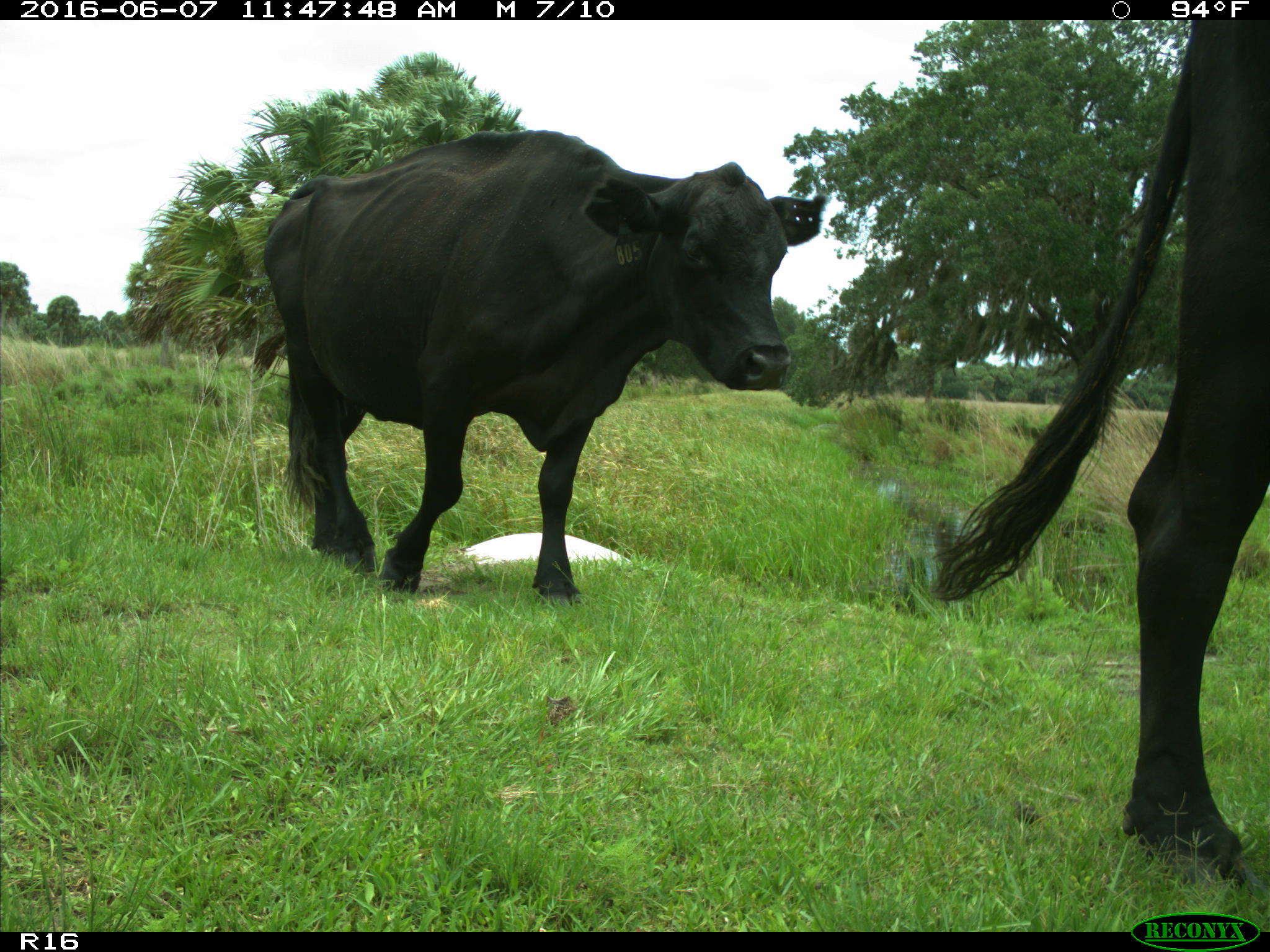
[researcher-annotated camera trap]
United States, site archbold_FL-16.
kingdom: Animalia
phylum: Chordata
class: Mammalia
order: Artiodactyla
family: Bovidae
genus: Bos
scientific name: Bos taurus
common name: domestic cow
Bos taurus (domestic cow).